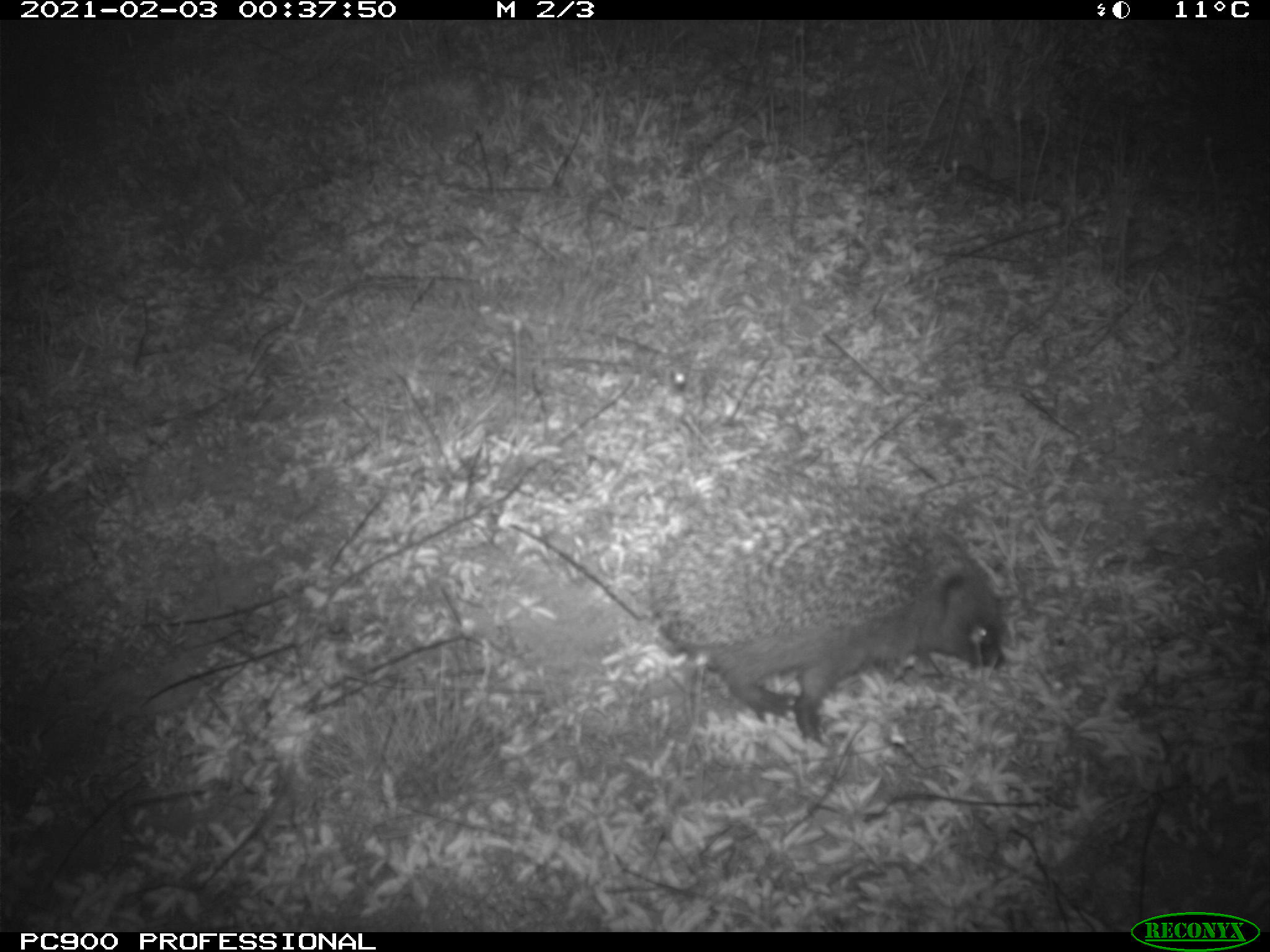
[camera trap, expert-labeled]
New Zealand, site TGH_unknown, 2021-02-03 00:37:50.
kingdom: Animalia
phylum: Chordata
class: Mammalia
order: Eulipotyphla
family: Erinaceidae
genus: Erinaceus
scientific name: Erinaceus europaeus europaeus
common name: european hedgehog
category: hedgehog